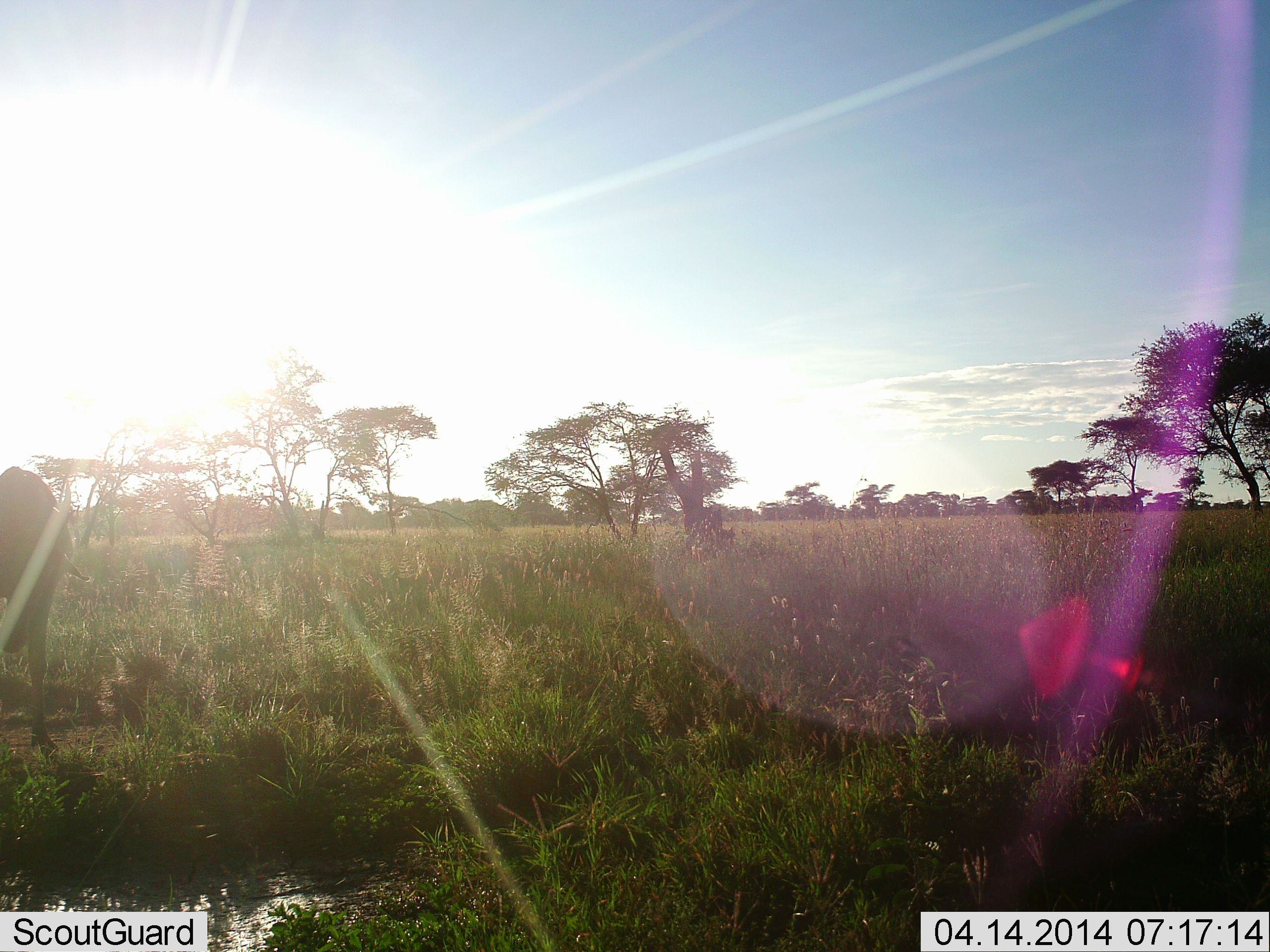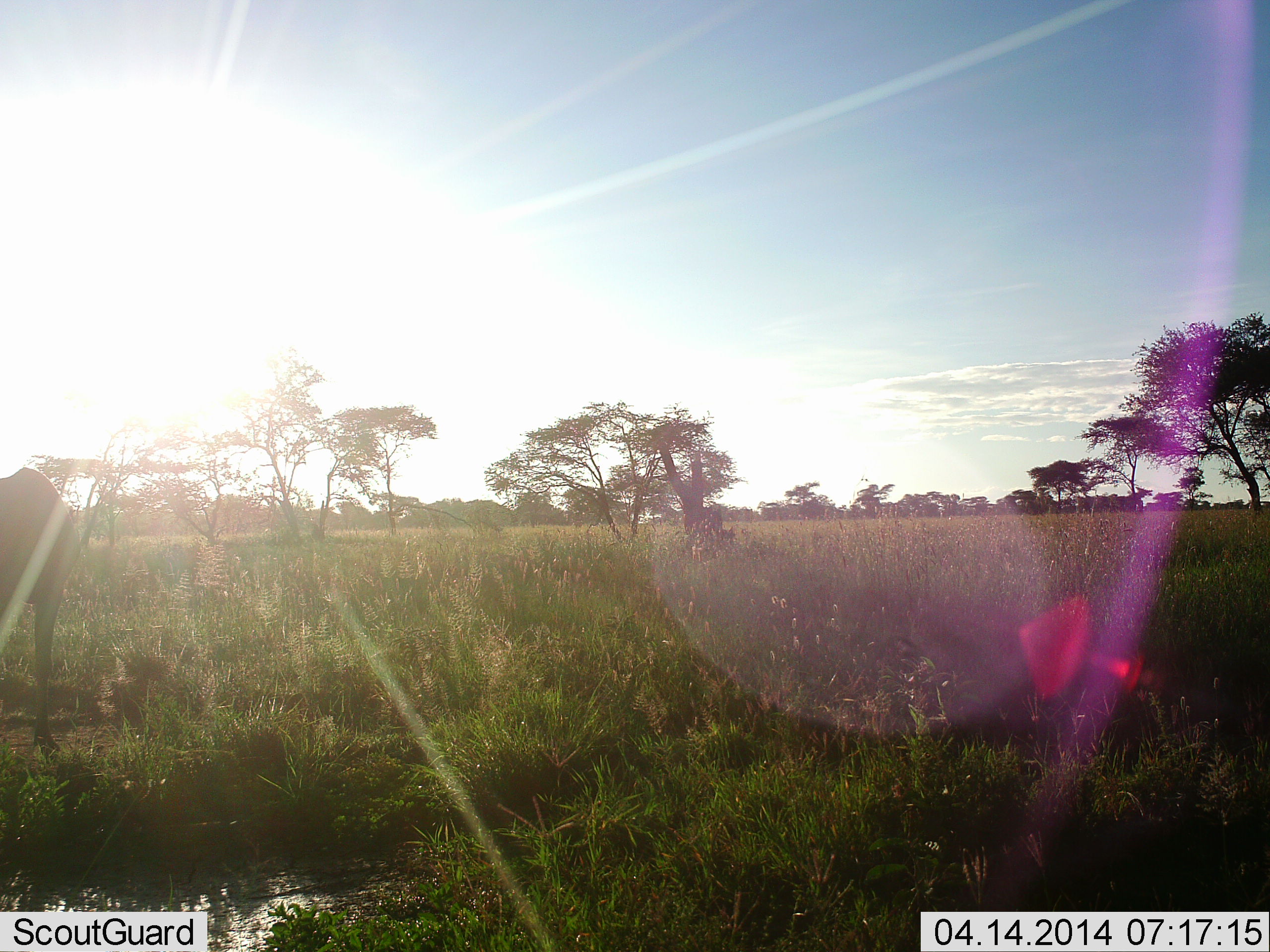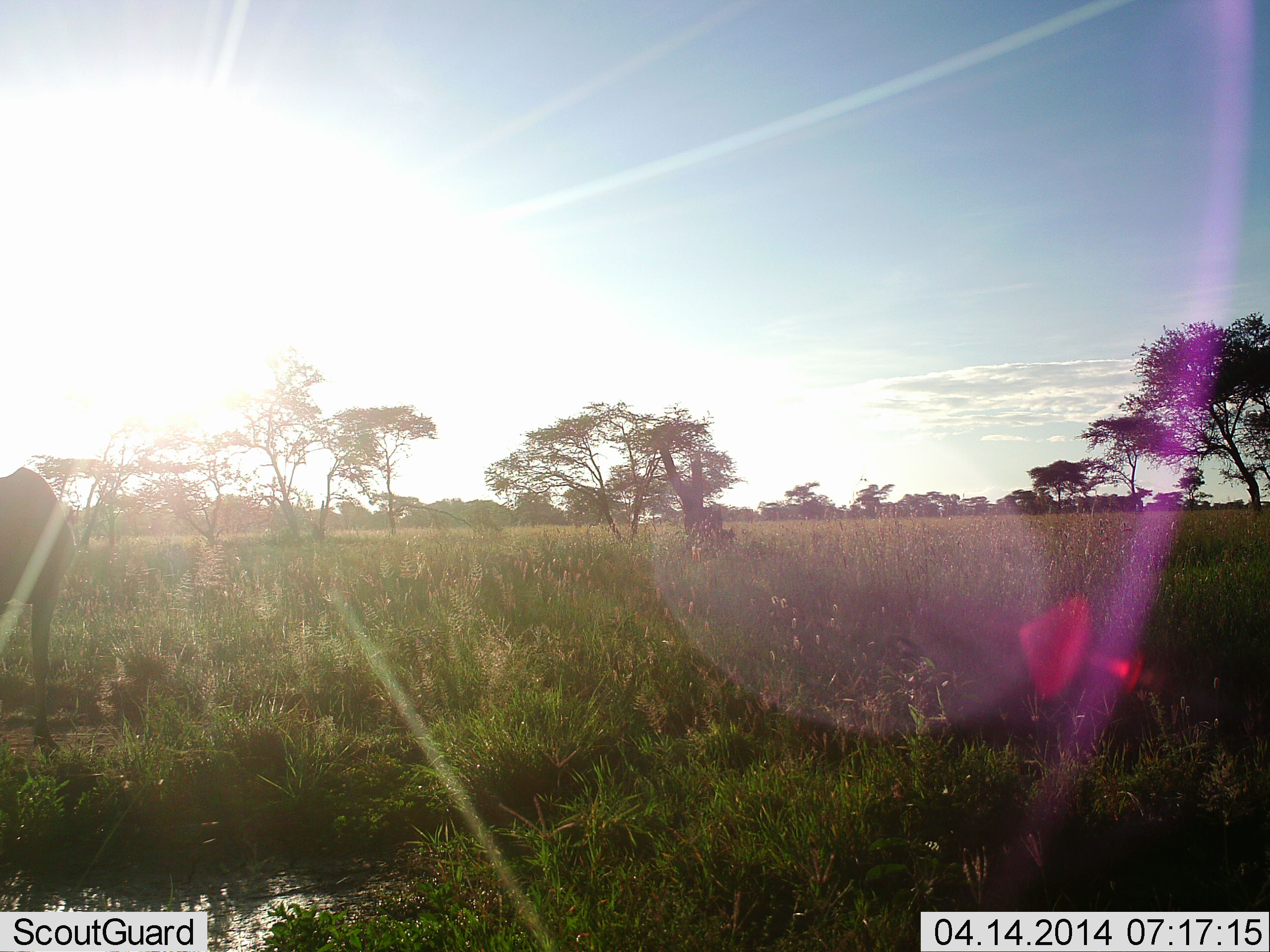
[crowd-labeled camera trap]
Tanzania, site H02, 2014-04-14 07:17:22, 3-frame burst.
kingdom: Animalia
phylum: Chordata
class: Mammalia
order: Artiodactyla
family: Bovidae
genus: Connochaetes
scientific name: Connochaetes taurinus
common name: blue wildebeest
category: wildebeest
Wildebeest (blue wildebeest) (Connochaetes taurinus), count 1. Behavior (volunteer vote fractions): standing 67%, resting 0%, moving 0%, interacting 0%. Young present (vote fraction): 0%. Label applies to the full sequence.